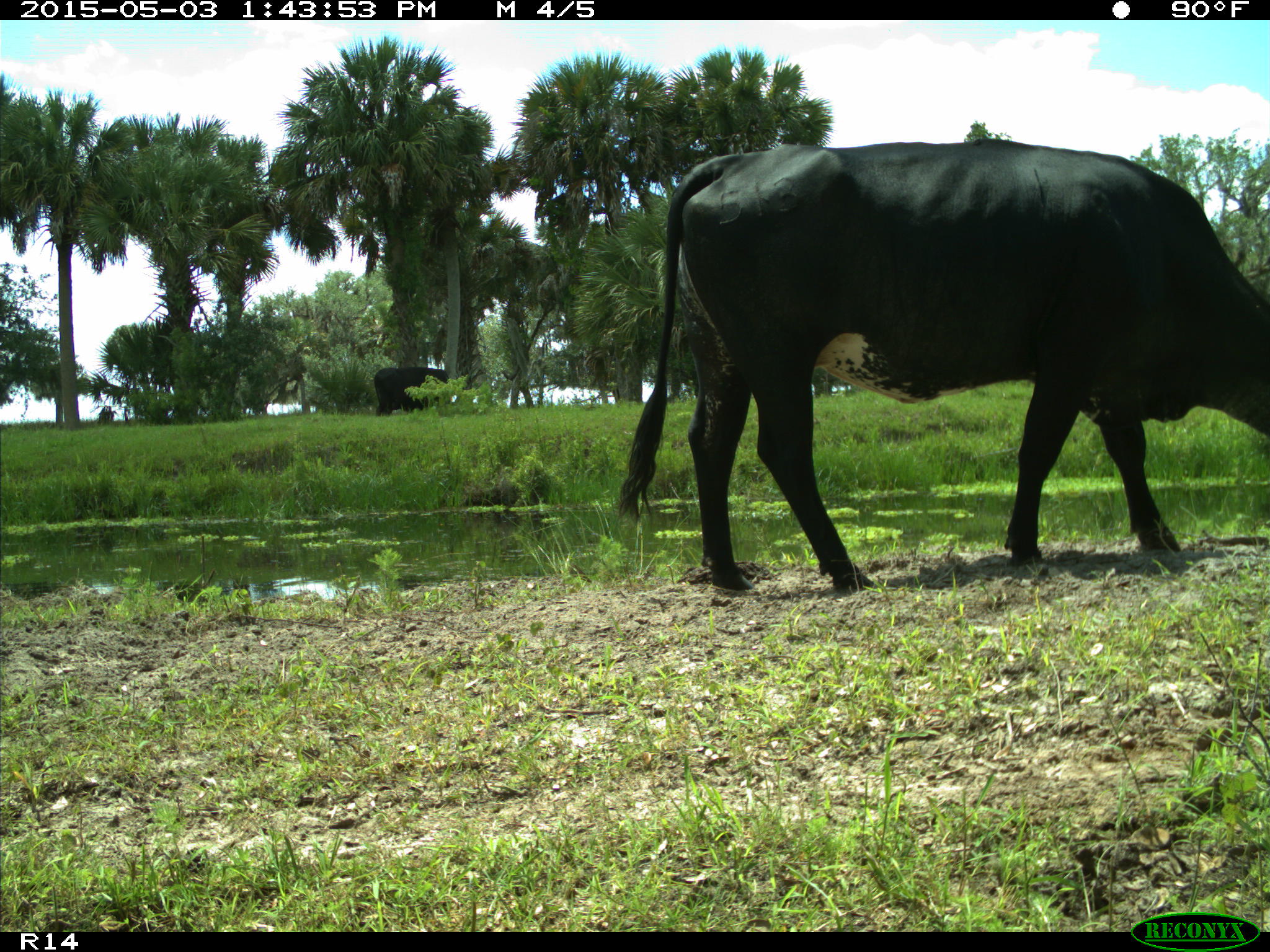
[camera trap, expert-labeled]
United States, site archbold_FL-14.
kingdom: Animalia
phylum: Chordata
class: Mammalia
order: Artiodactyla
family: Bovidae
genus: Bos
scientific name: Bos taurus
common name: domestic cow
Bos taurus (domestic cow).